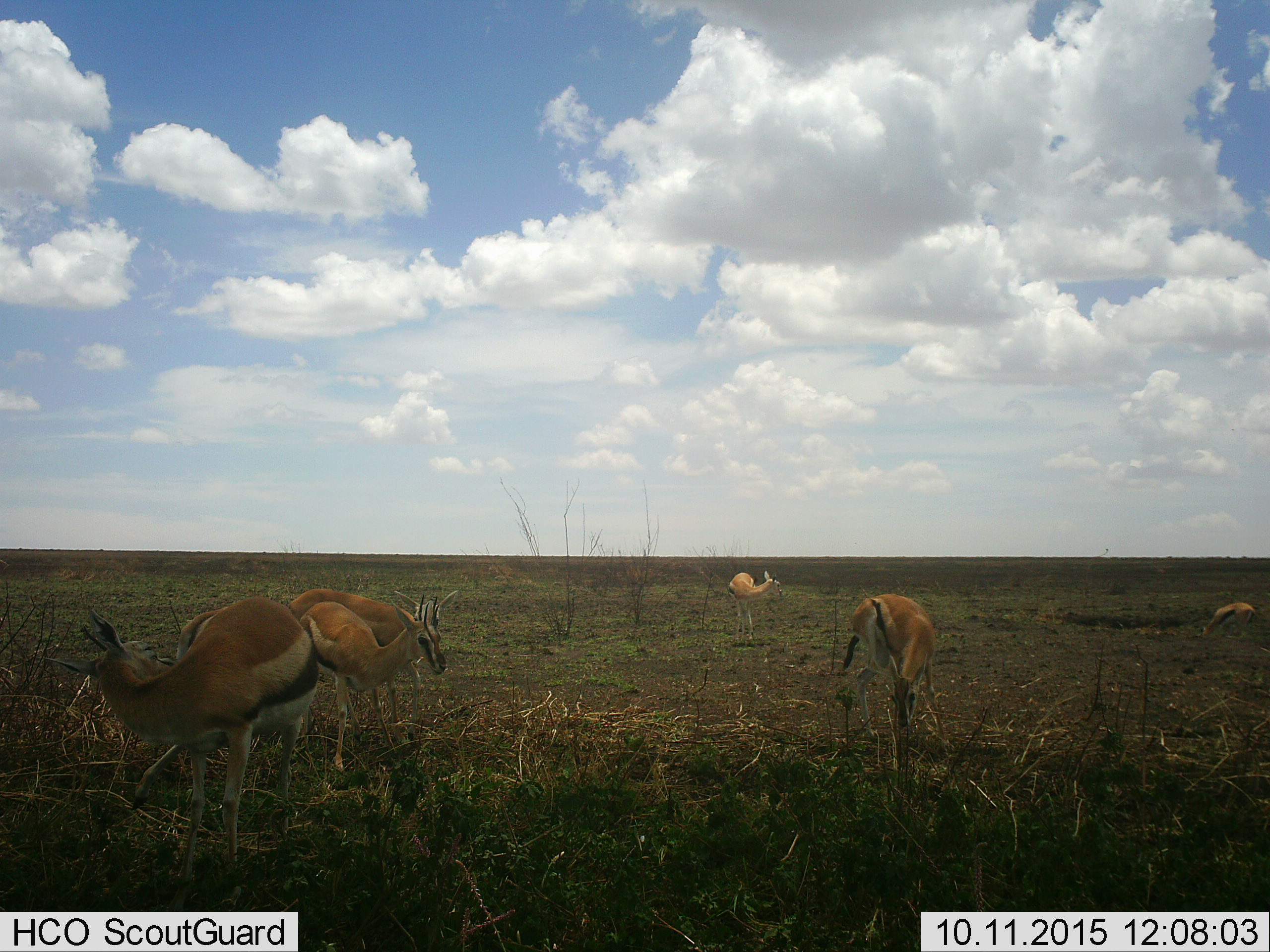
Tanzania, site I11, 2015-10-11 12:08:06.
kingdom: Animalia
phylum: Chordata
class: Mammalia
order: Artiodactyla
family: Bovidae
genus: Eudorcas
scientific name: Eudorcas thomsonii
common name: thomson's gazelle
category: gazellethomsons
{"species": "gazellethomsons (thomson's gazelle) (Eudorcas thomsonii)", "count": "6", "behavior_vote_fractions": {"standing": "80%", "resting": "10%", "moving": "0%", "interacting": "0%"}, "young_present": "10%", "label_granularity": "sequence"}